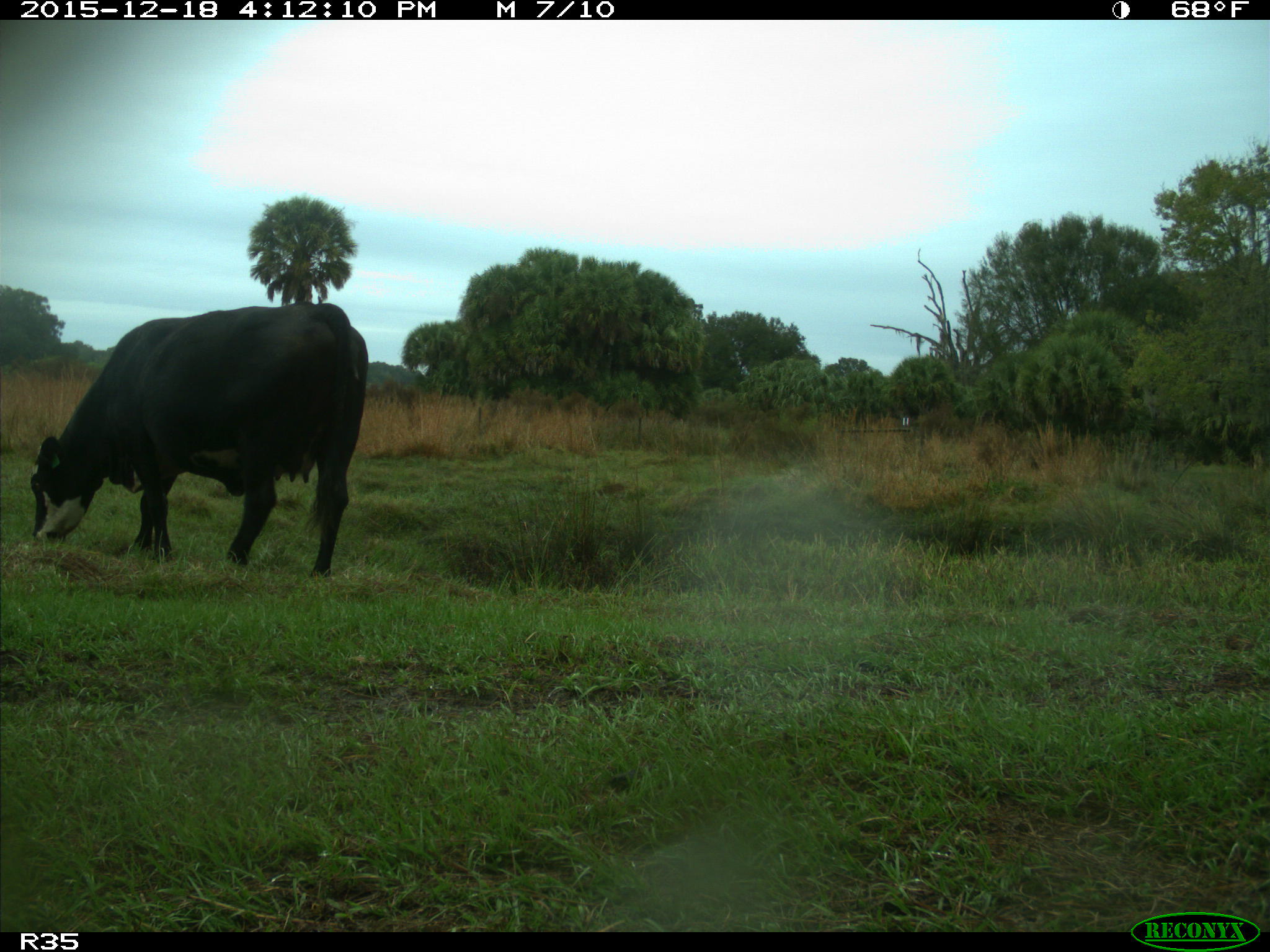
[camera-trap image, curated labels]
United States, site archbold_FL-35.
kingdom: Animalia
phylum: Chordata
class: Mammalia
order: Artiodactyla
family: Bovidae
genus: Bos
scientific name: Bos taurus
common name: domestic cow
Bos taurus (domestic cow).